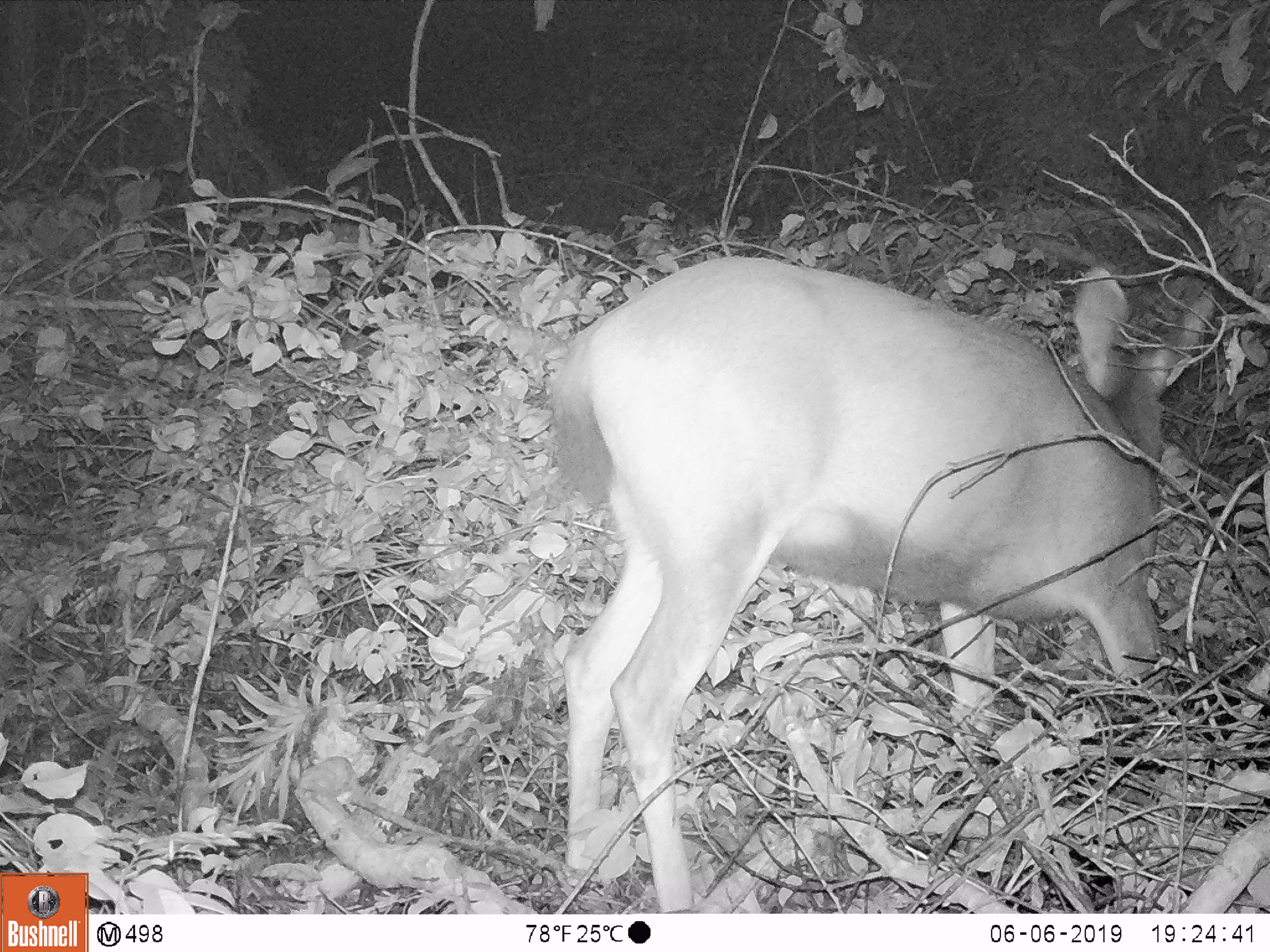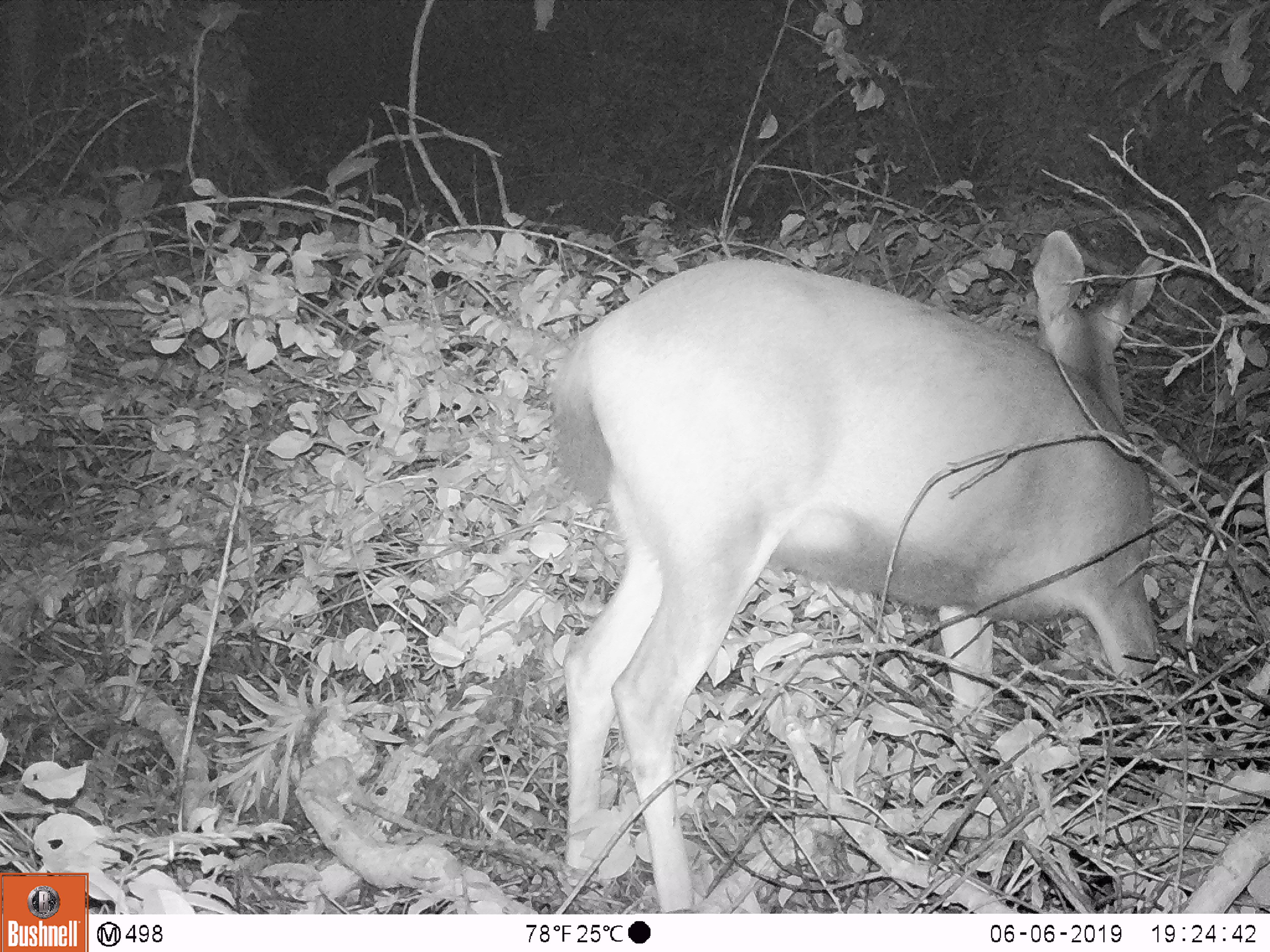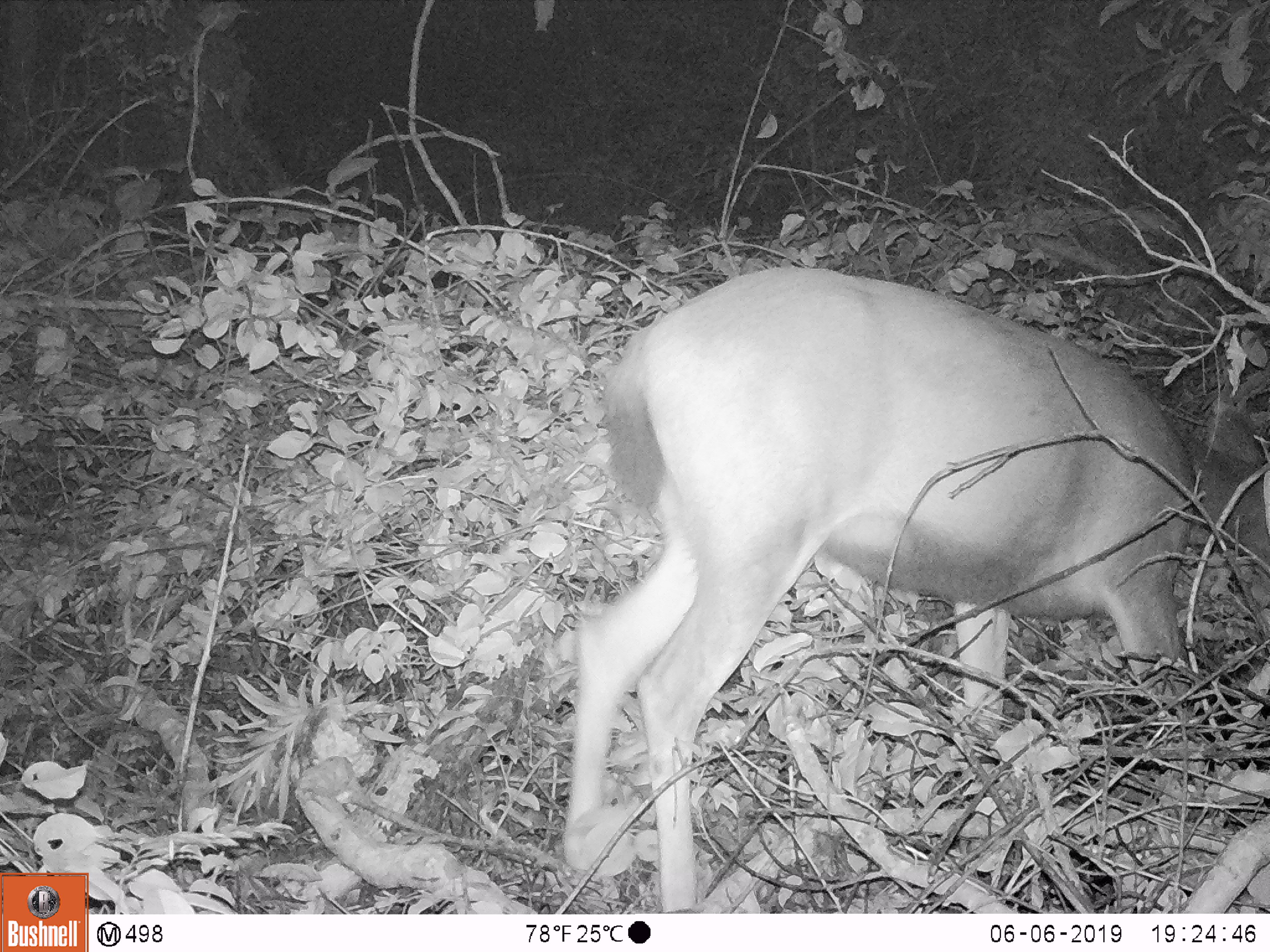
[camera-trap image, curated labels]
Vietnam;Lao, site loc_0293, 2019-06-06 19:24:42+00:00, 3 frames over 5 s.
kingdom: Animalia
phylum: Chordata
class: Mammalia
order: Artiodactyla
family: Cervidae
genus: Rusa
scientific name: Rusa unicolor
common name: sambar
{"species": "sambar (Rusa unicolor)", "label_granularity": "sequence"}